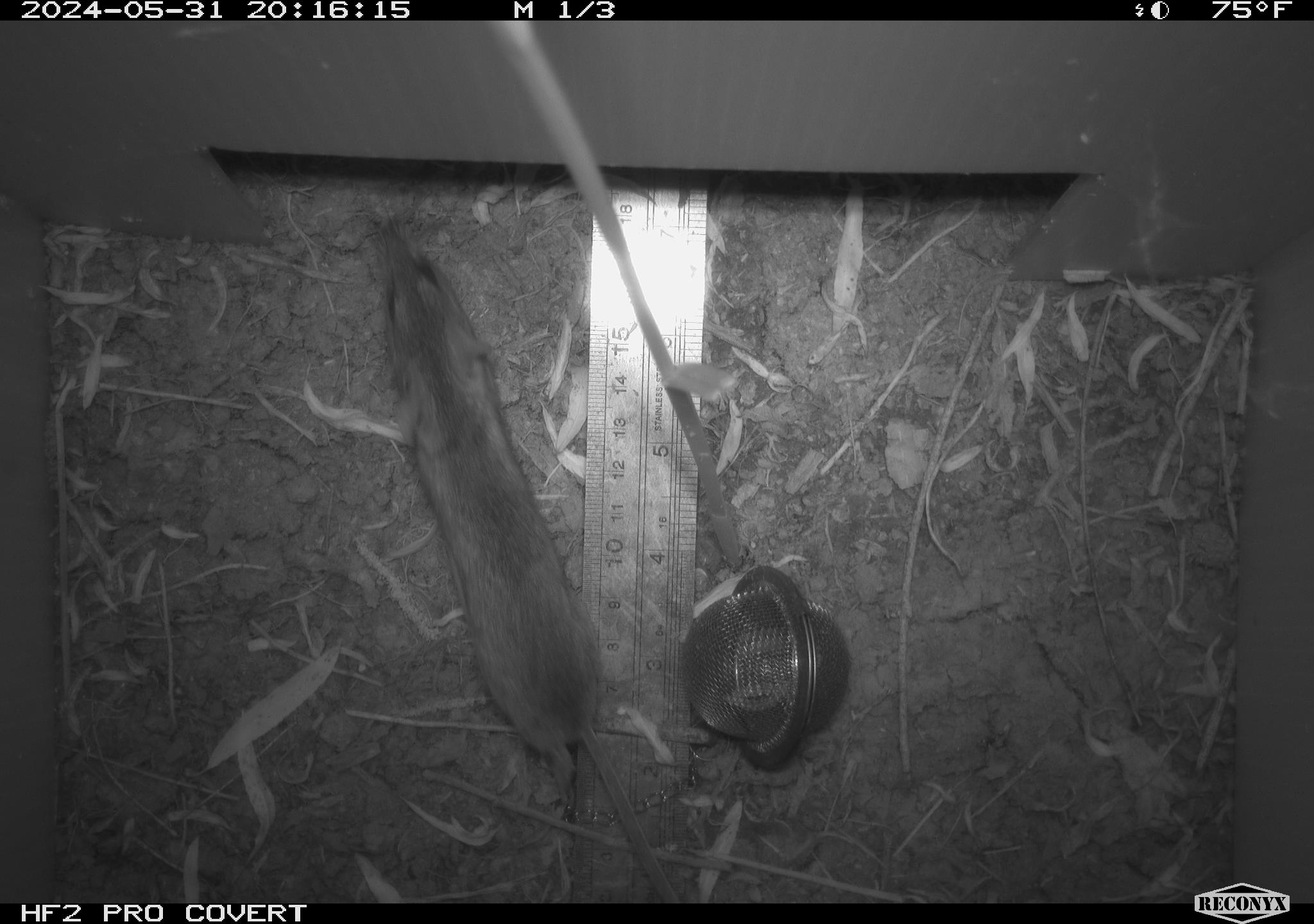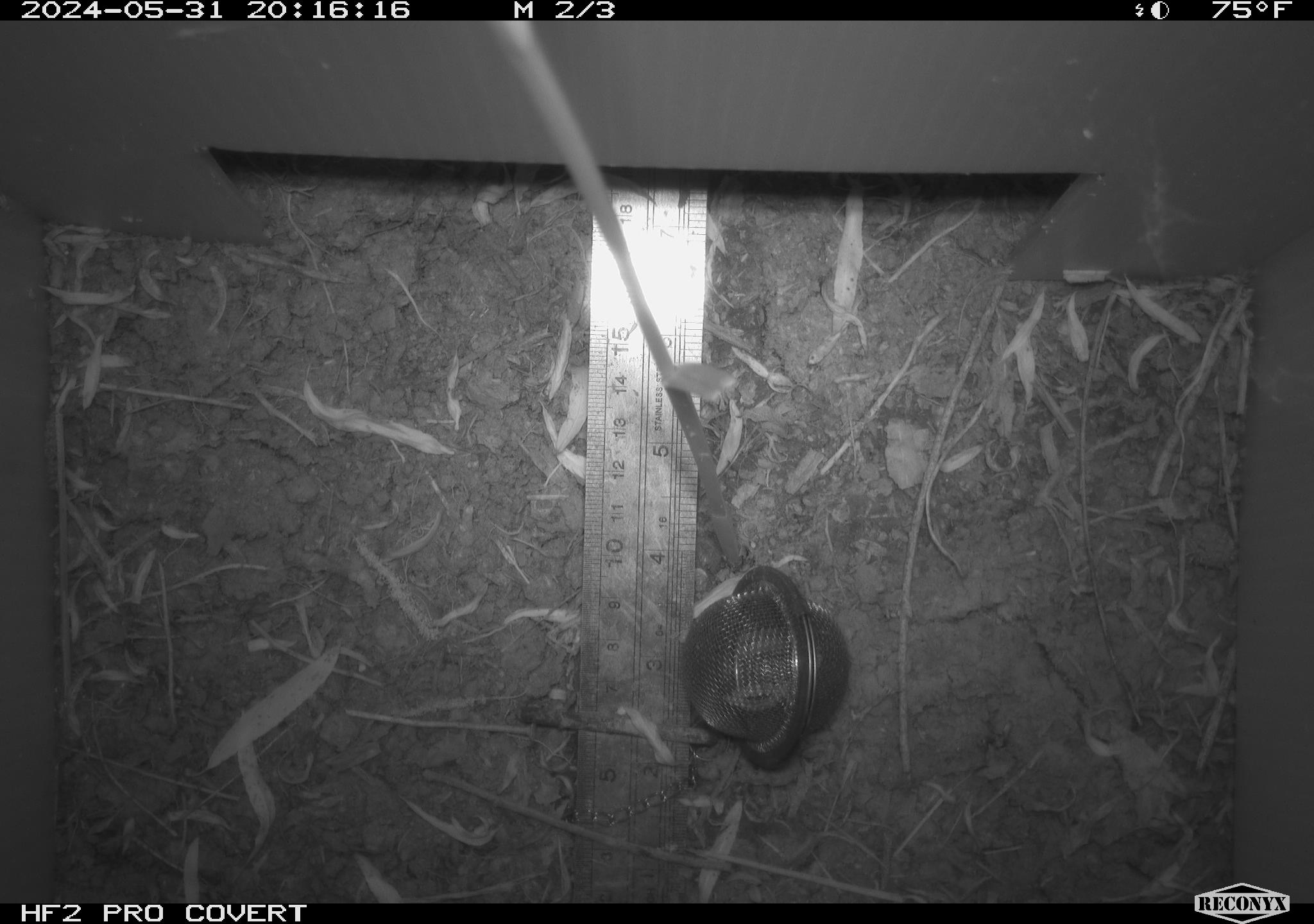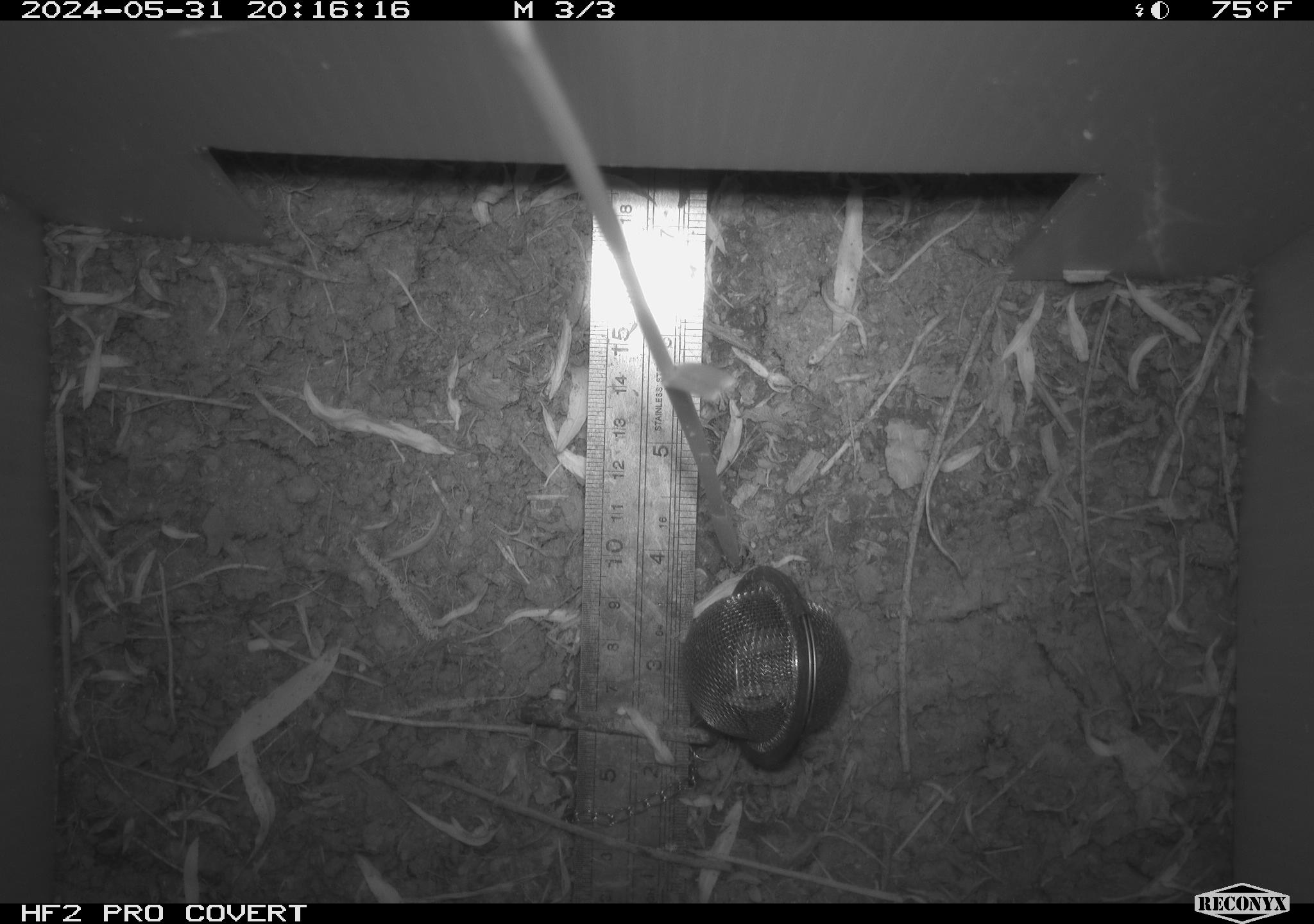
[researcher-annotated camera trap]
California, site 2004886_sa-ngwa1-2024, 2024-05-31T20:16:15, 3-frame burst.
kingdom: Animalia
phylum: Chordata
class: Mammalia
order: Rodentia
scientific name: Rodentia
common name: mouse species